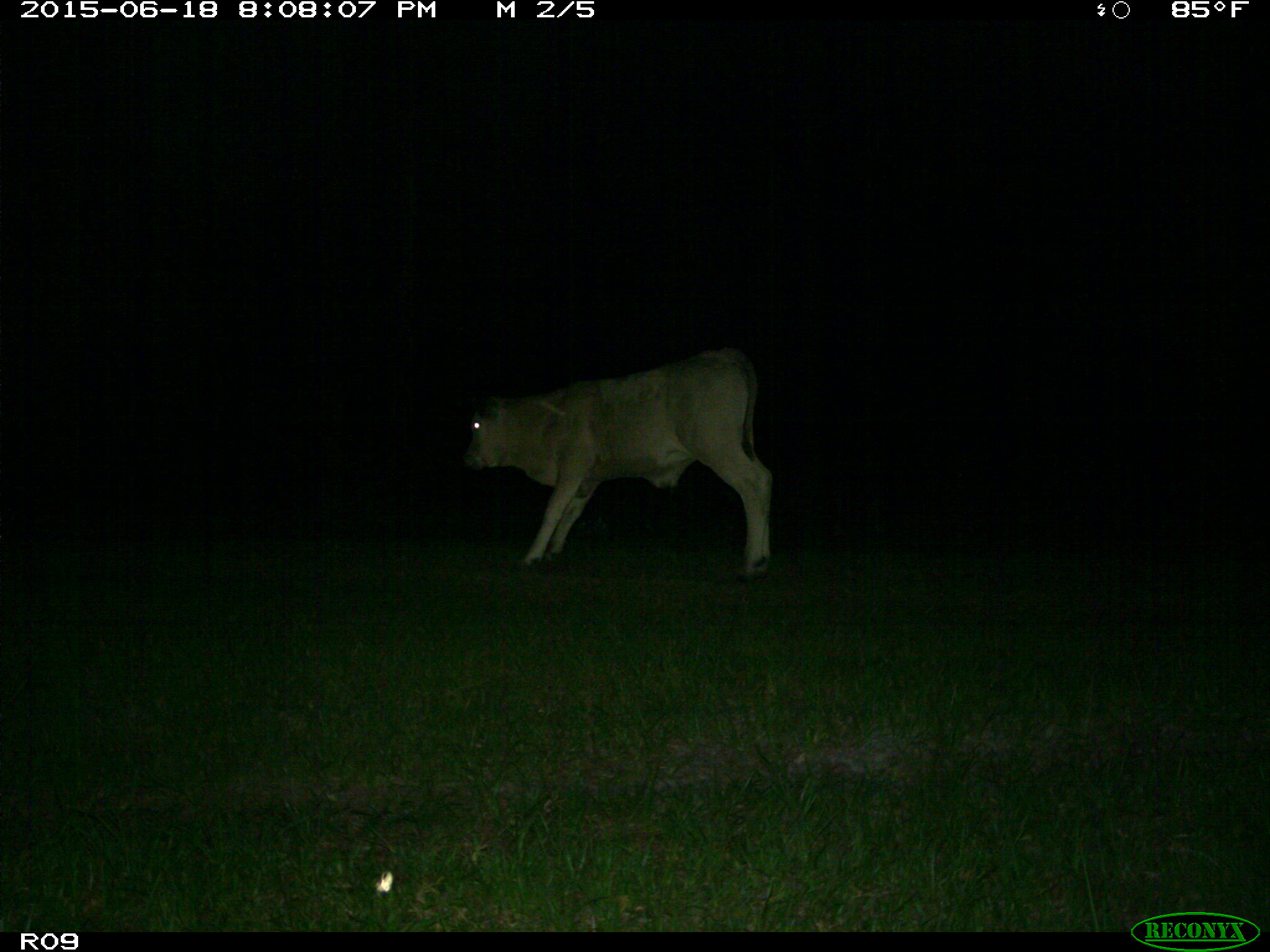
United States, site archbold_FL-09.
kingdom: Animalia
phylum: Chordata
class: Mammalia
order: Artiodactyla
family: Bovidae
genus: Bos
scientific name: Bos taurus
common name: domestic cow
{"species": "Bos taurus (domestic cow)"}